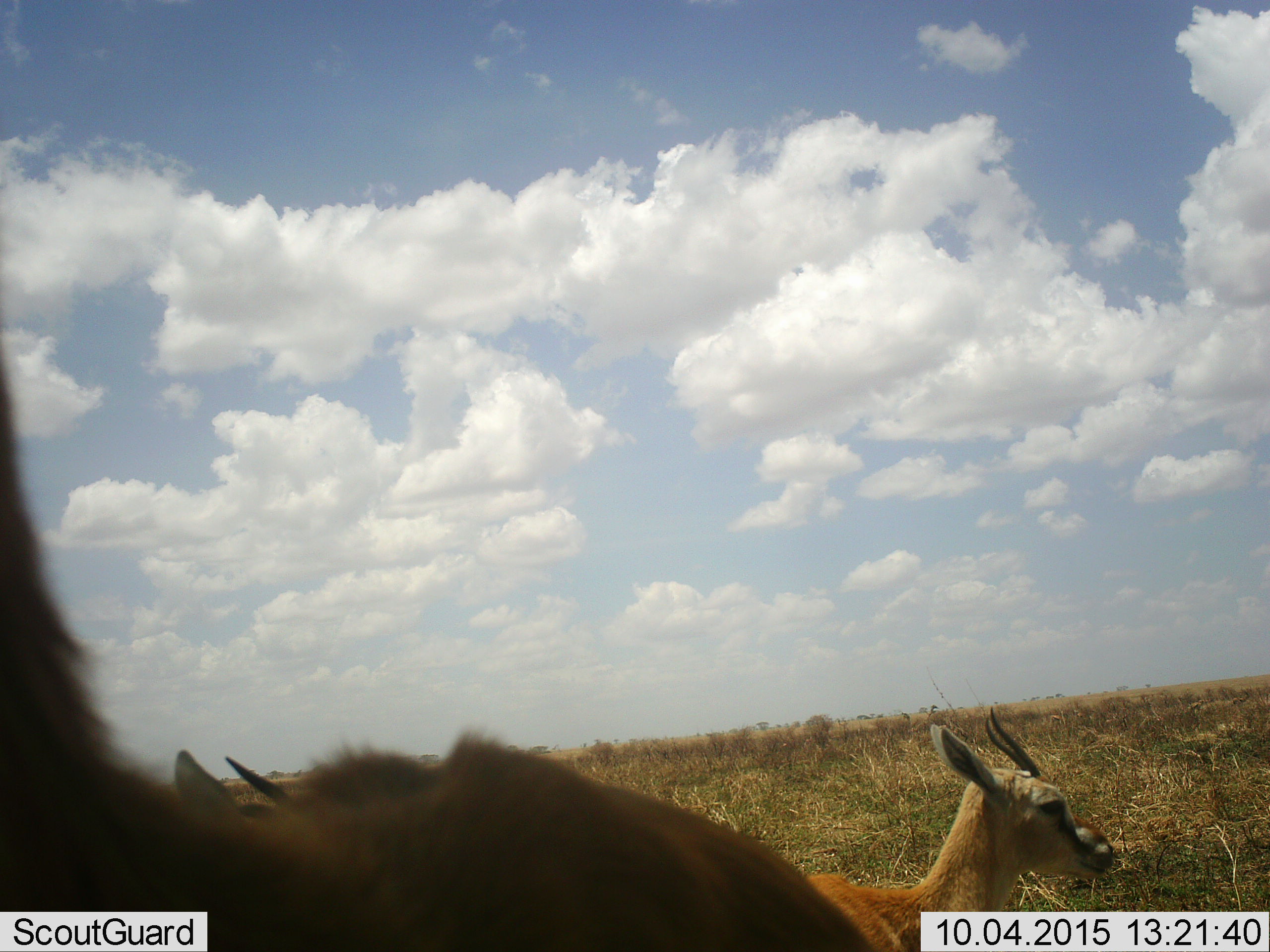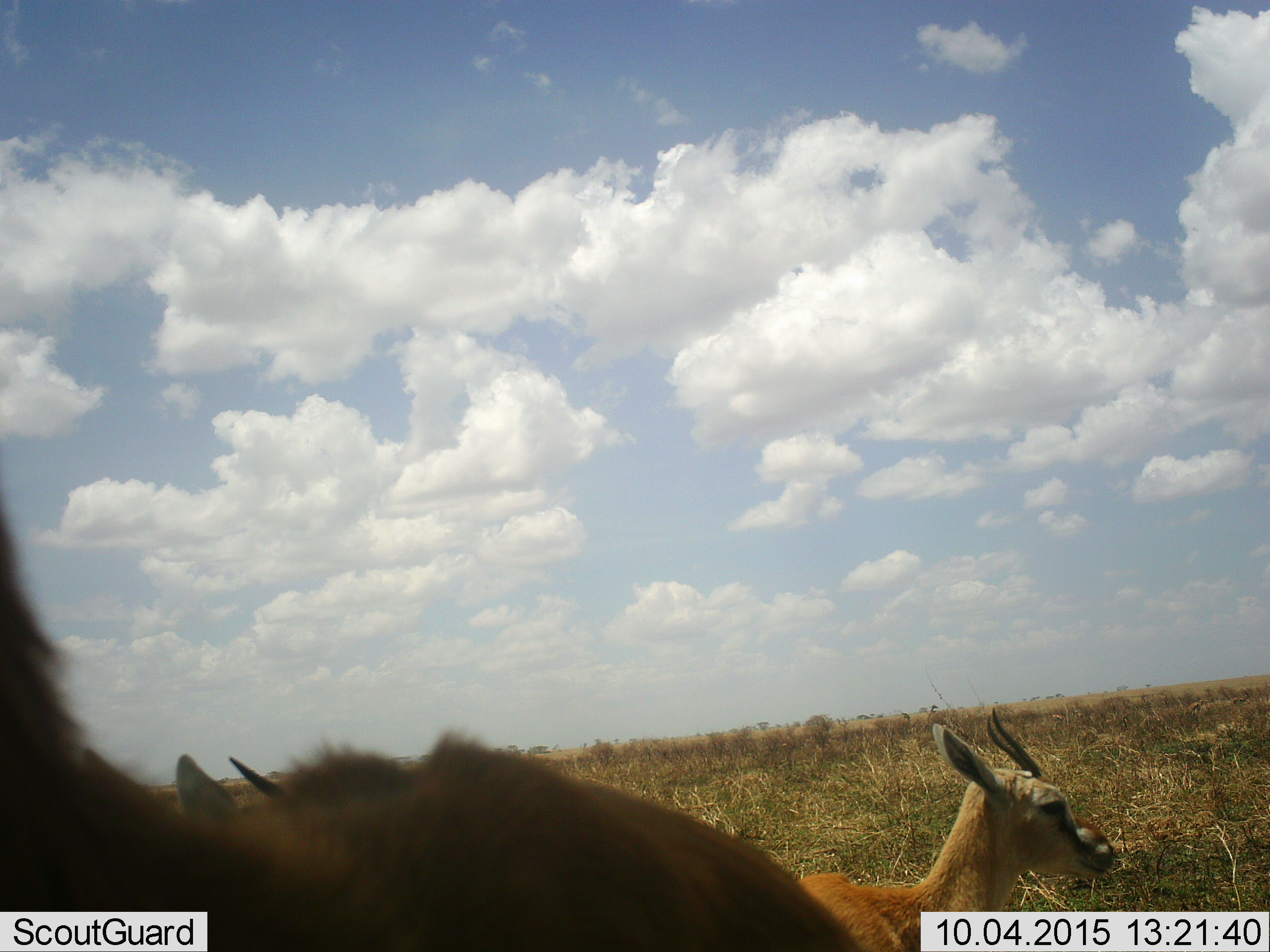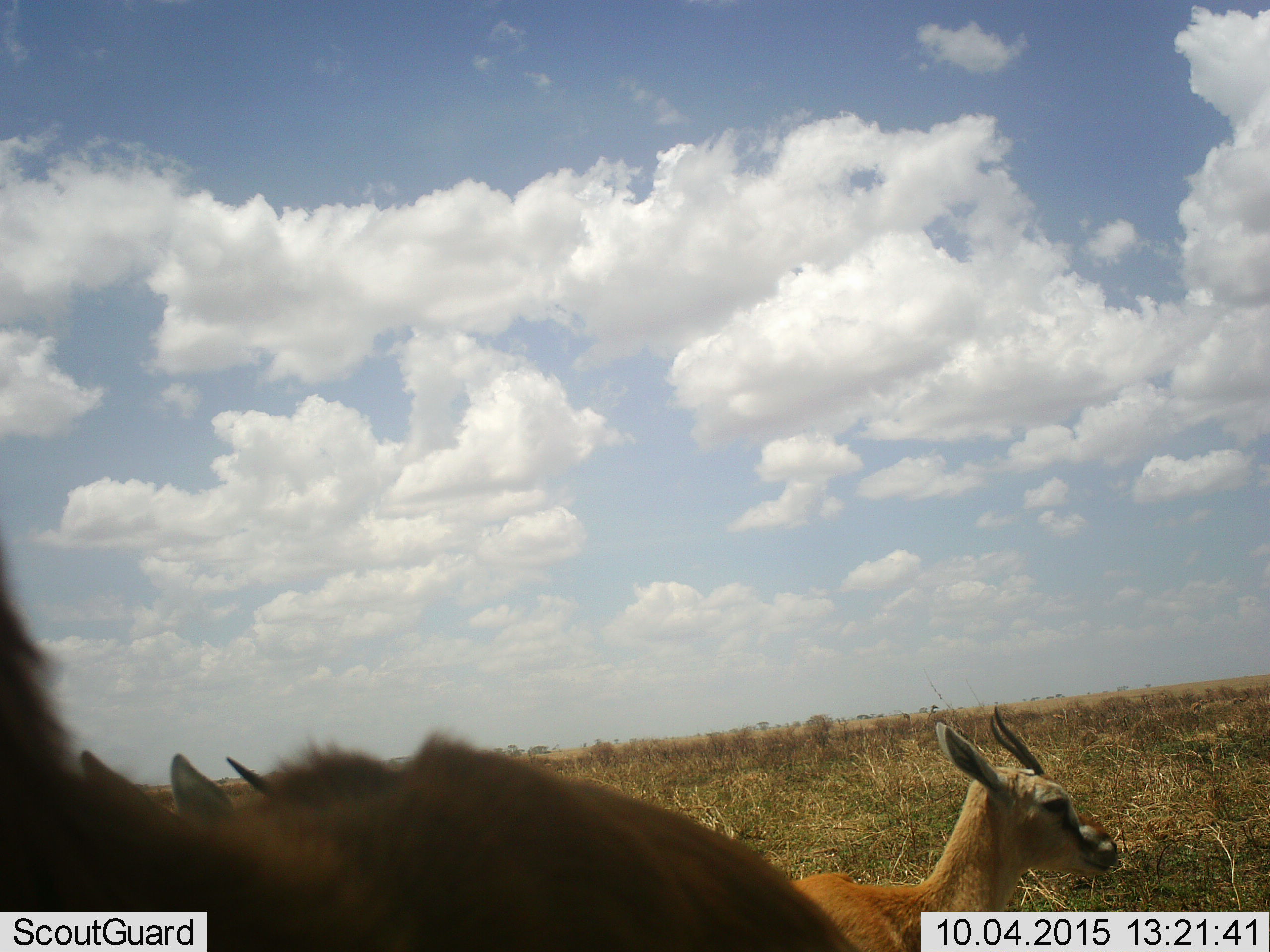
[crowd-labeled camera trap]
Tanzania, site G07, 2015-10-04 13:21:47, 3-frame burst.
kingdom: Animalia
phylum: Chordata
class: Mammalia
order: Artiodactyla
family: Bovidae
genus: Eudorcas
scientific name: Eudorcas thomsonii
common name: thomson's gazelle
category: gazellethomsons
Gazellethomsons (thomson's gazelle) (Eudorcas thomsonii), count 3. Behavior (volunteer vote fractions): standing 100%, resting 0%, moving 22%, interacting 0%. Young present (vote fraction): 0%. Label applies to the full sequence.